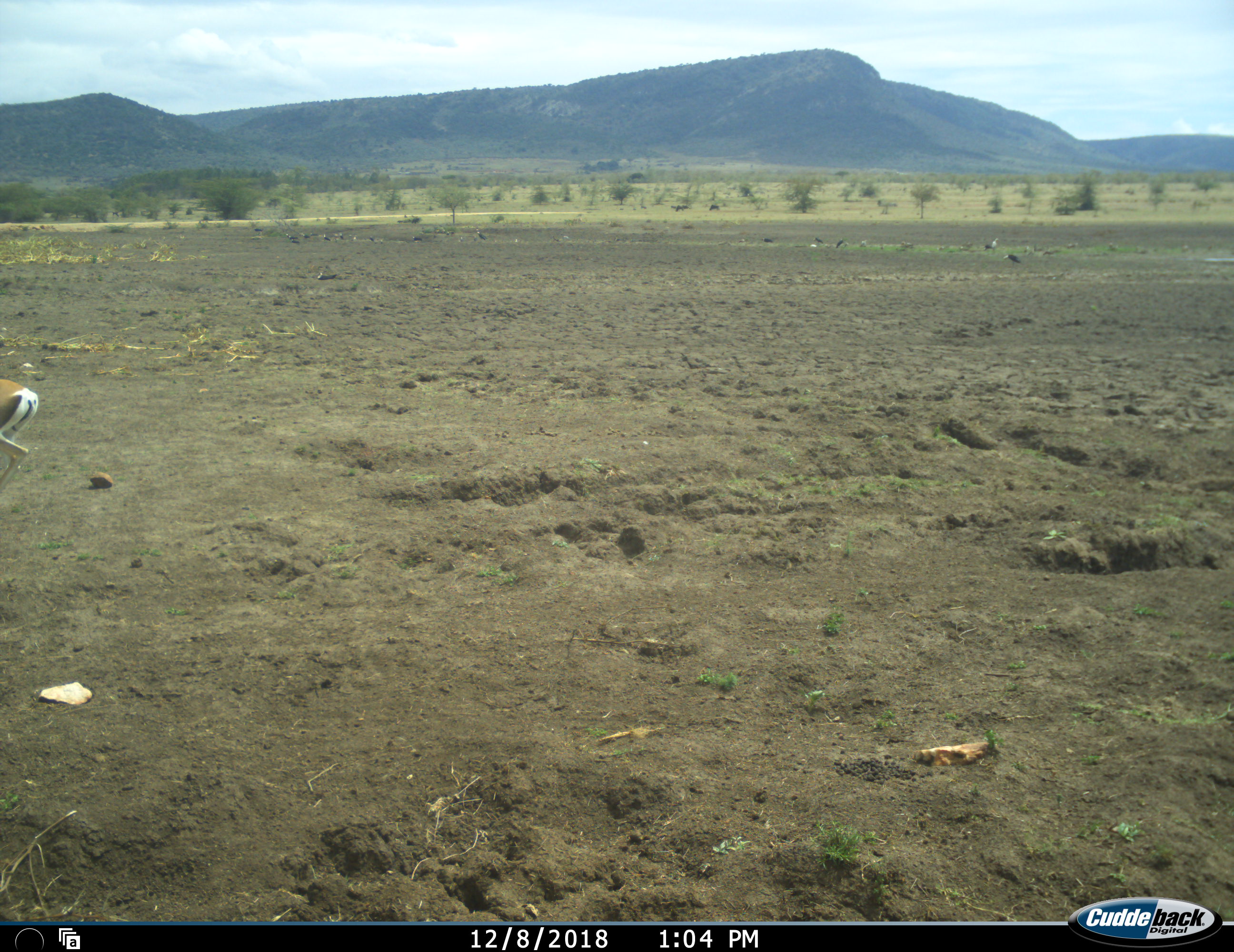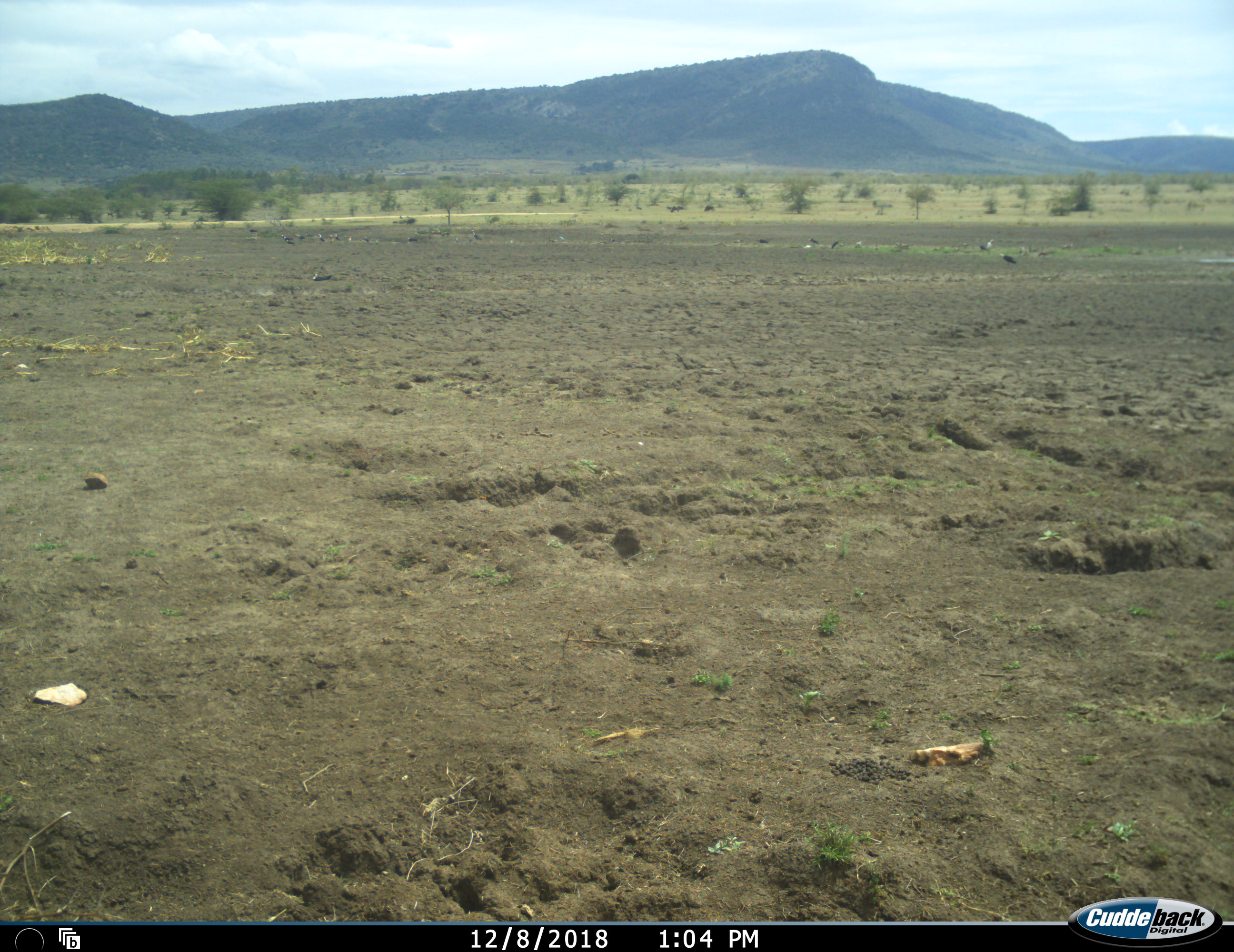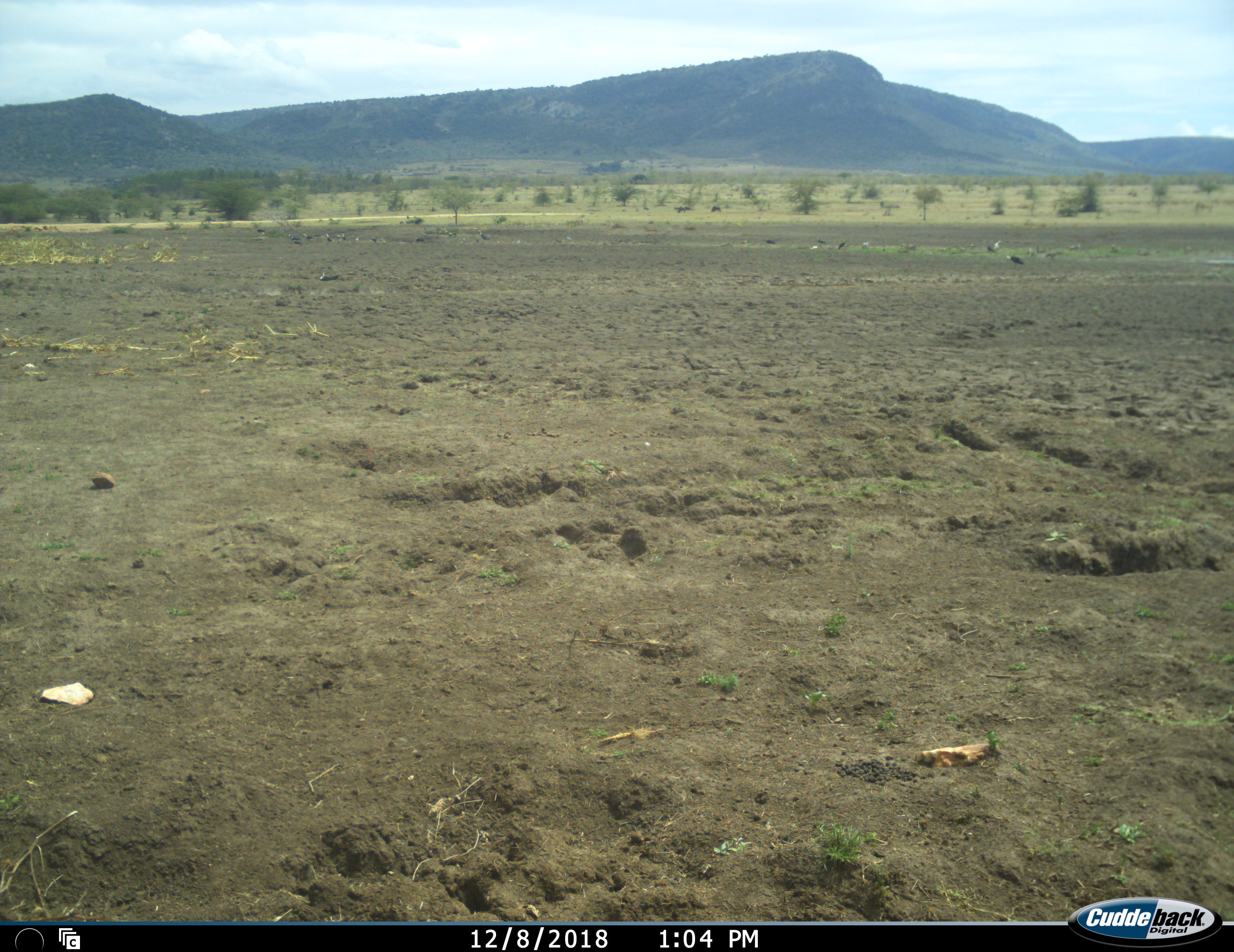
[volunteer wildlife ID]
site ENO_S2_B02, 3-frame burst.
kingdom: Animalia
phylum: Chordata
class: Mammalia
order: Artiodactyla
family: Bovidae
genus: Aepyceros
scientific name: Aepyceros melampus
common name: impala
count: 1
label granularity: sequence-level